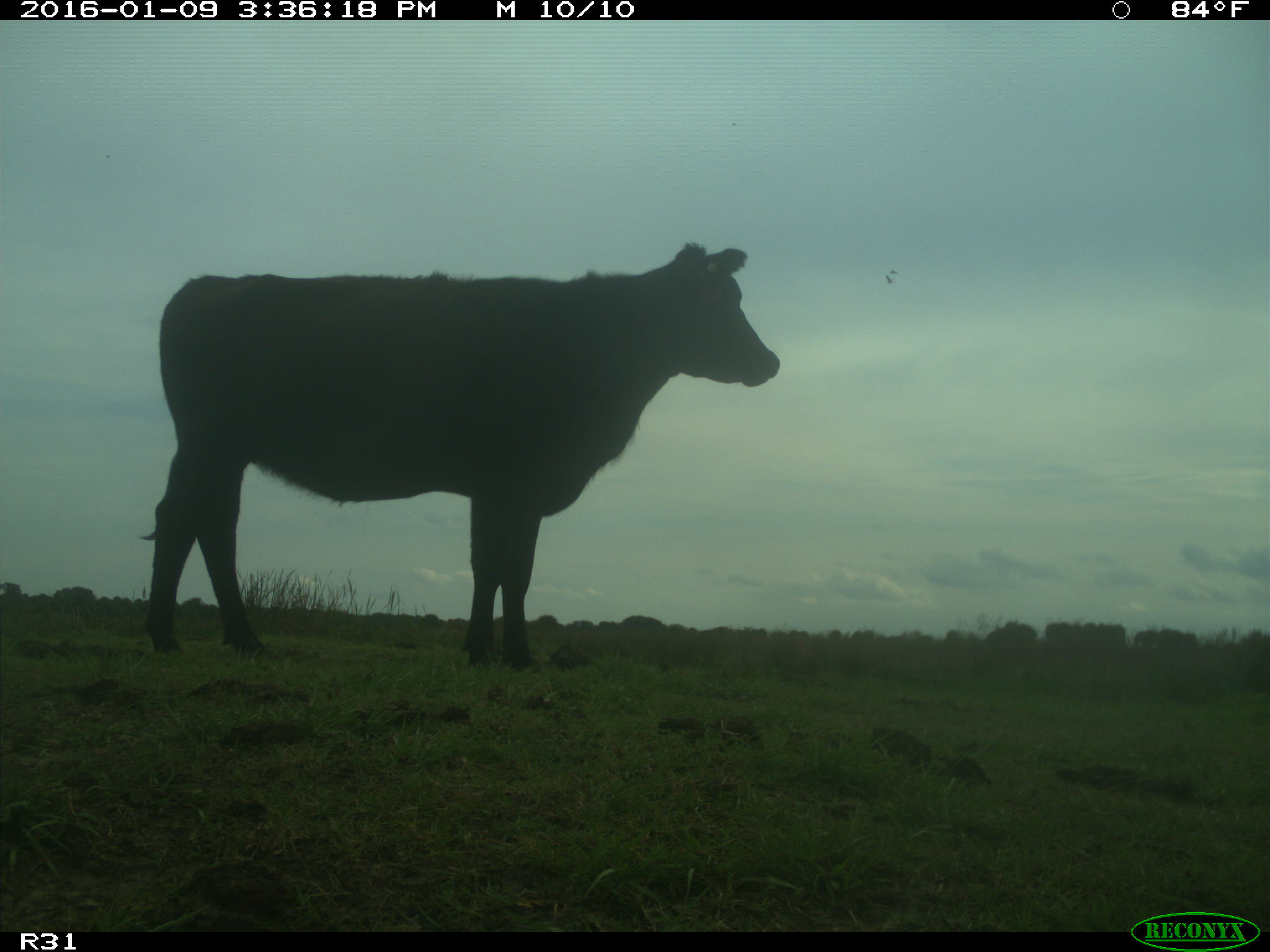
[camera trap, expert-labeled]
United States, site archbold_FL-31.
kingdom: Animalia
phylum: Chordata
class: Mammalia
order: Artiodactyla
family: Bovidae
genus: Bos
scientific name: Bos taurus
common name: domestic cow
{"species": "Bos taurus (domestic cow)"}